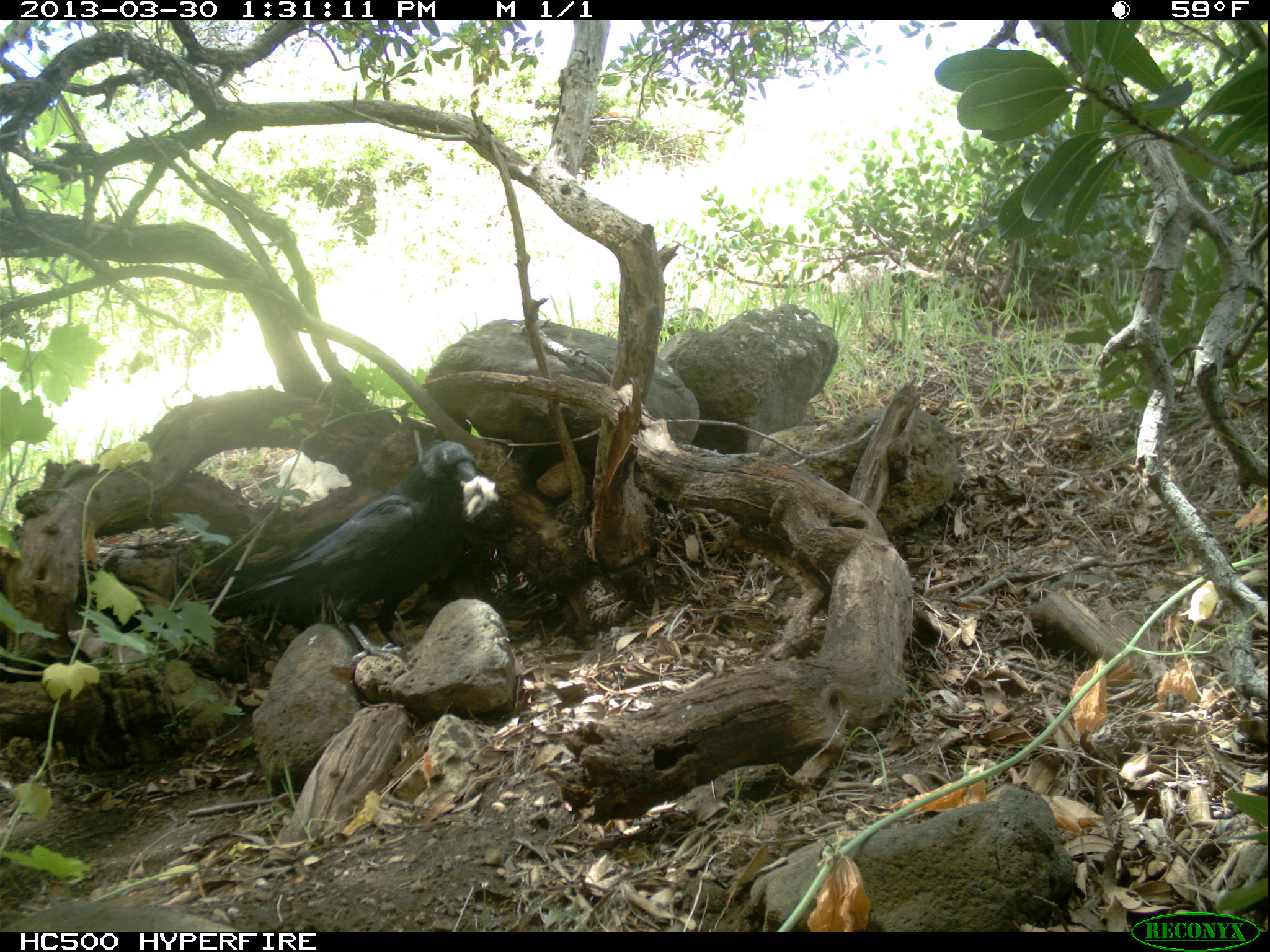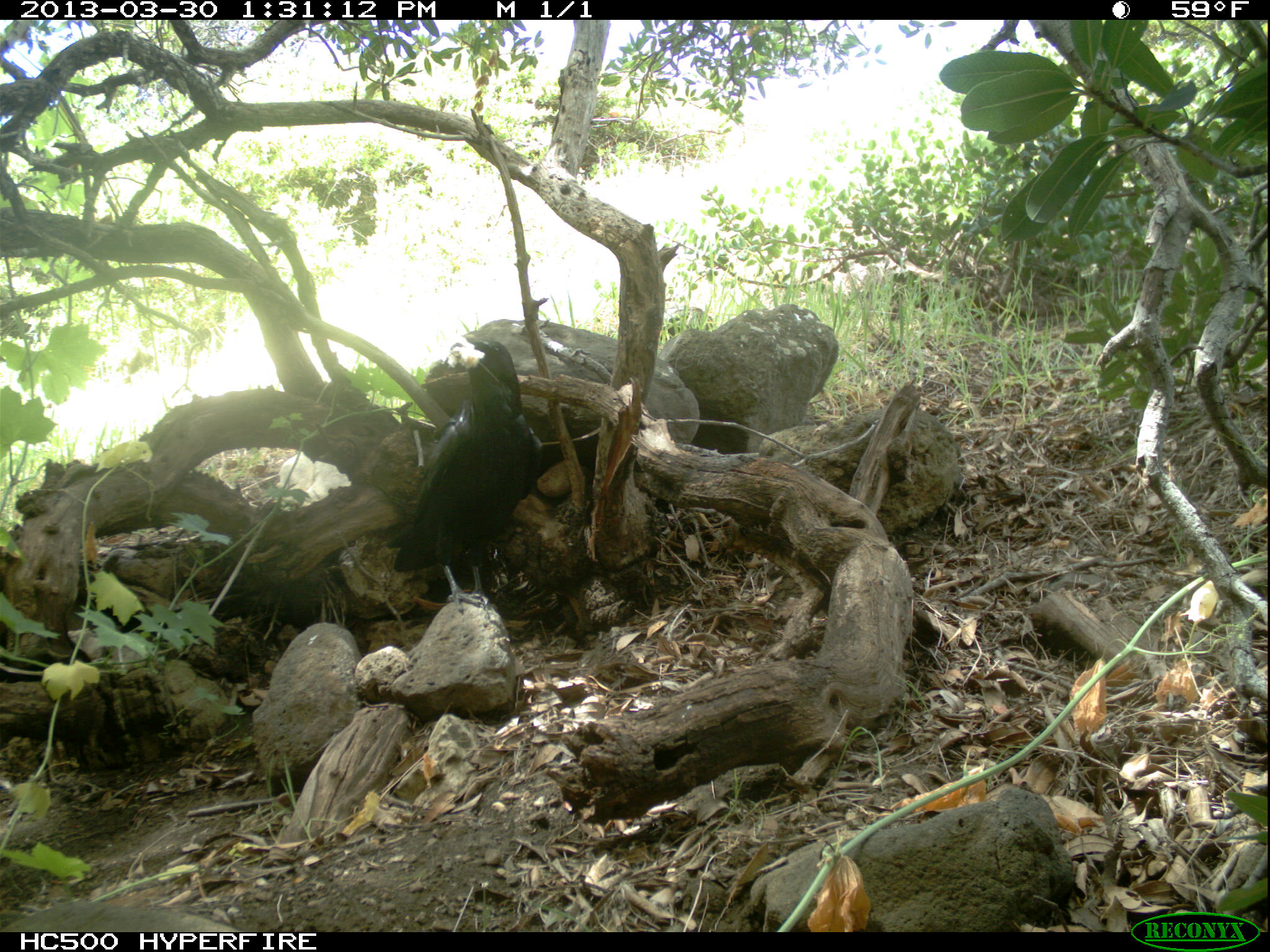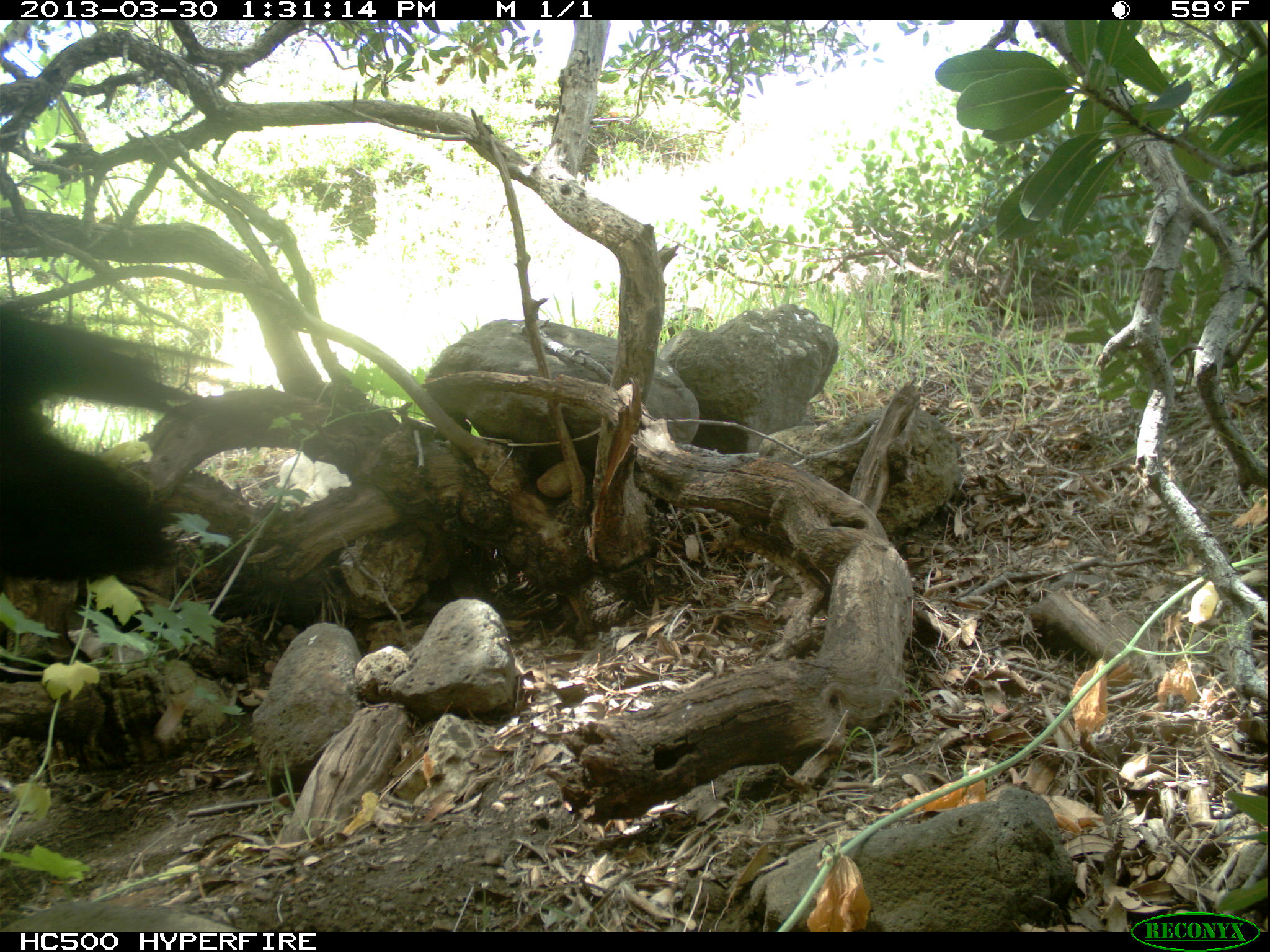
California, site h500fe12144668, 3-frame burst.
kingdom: Animalia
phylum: Chordata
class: Aves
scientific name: Aves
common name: bird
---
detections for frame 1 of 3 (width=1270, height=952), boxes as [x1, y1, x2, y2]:
bird: [227, 436, 487, 666]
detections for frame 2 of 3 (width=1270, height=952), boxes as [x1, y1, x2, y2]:
bird: [384, 337, 544, 614]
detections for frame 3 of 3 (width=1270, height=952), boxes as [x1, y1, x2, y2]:
bird: [0, 294, 231, 593]